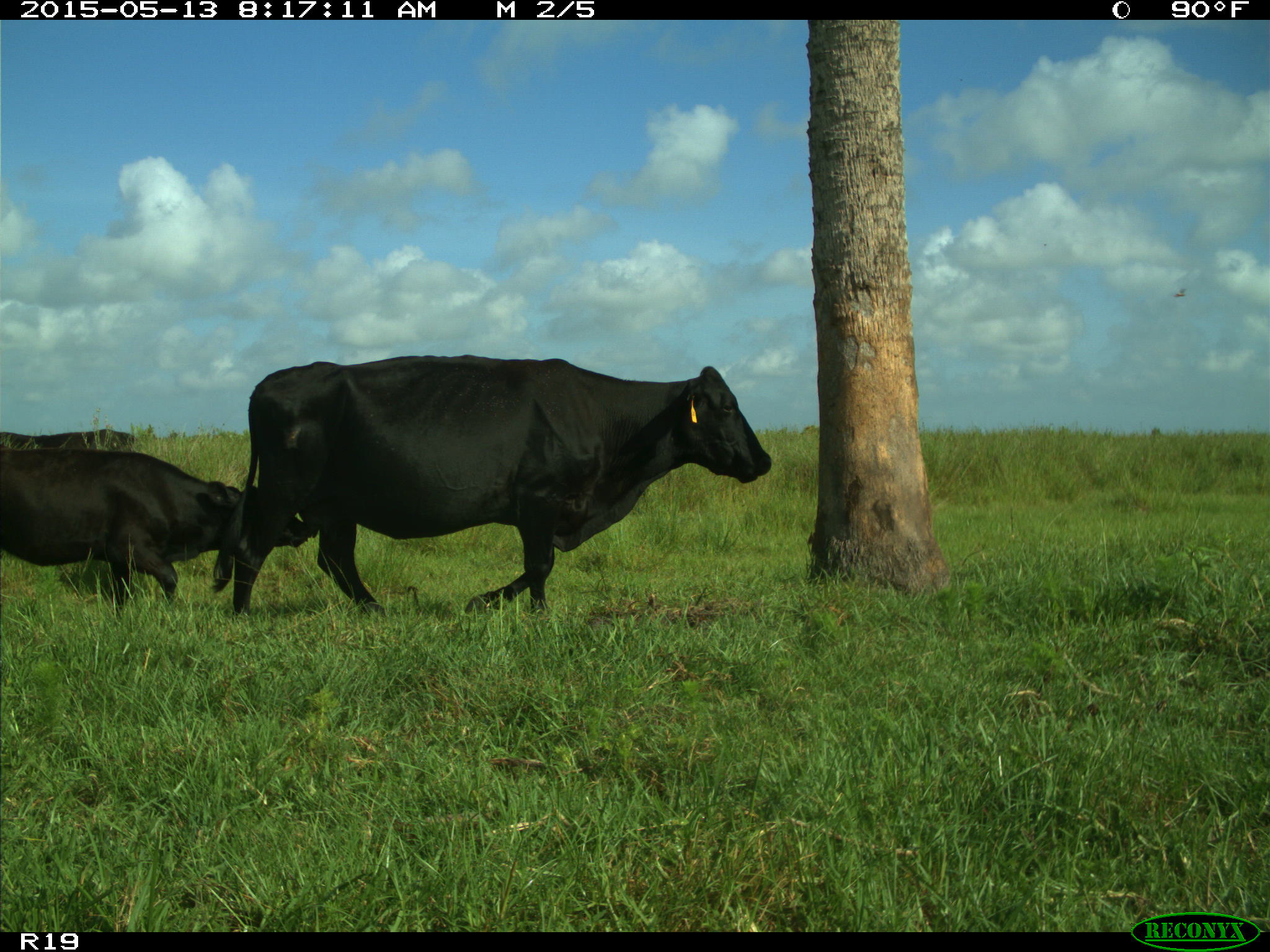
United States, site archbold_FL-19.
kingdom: Animalia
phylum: Chordata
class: Mammalia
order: Artiodactyla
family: Bovidae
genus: Bos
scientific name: Bos taurus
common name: domestic cow